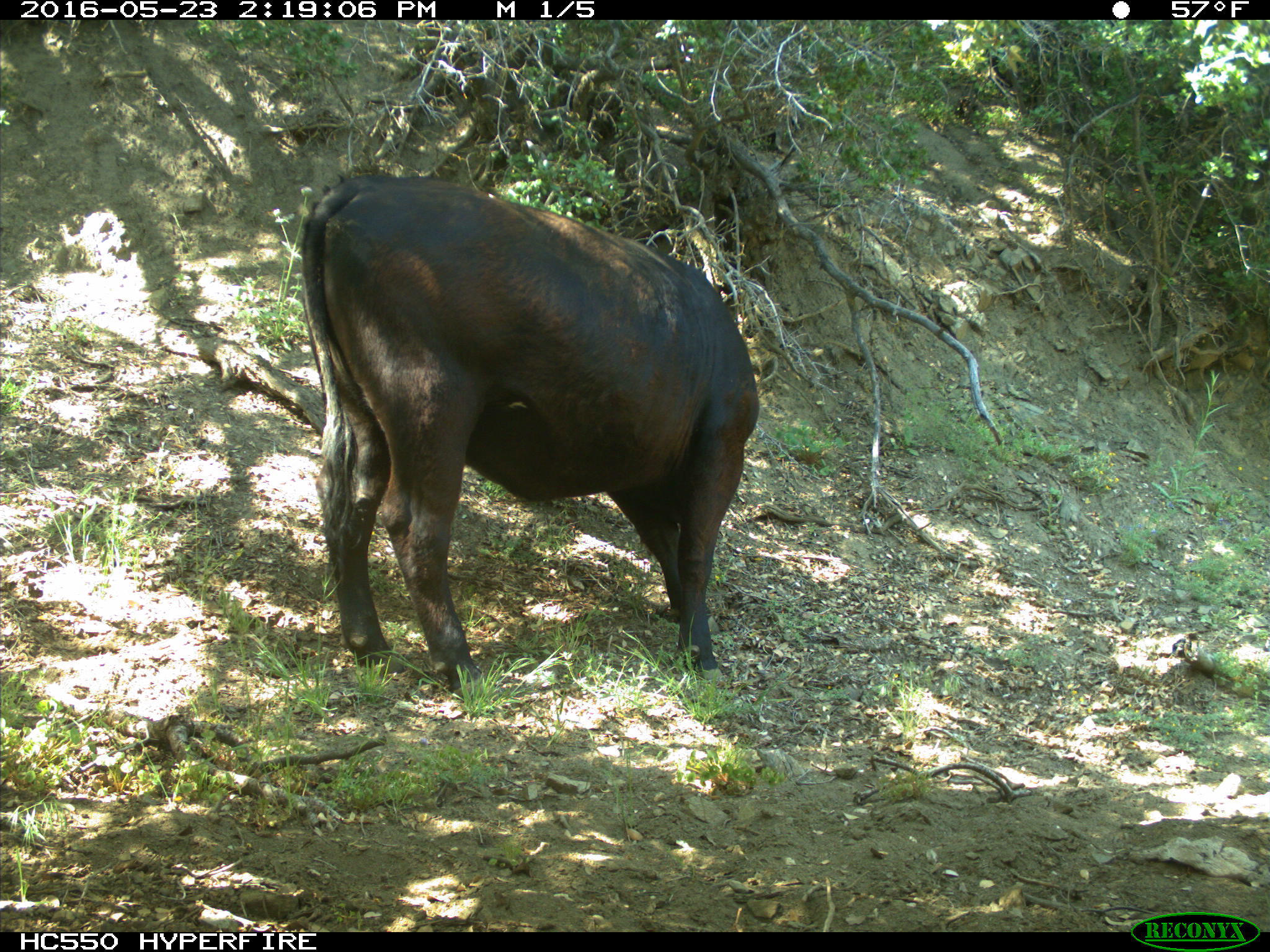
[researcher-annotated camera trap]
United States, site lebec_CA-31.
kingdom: Animalia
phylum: Chordata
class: Mammalia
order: Artiodactyla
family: Bovidae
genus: Bos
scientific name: Bos taurus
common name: domestic cow